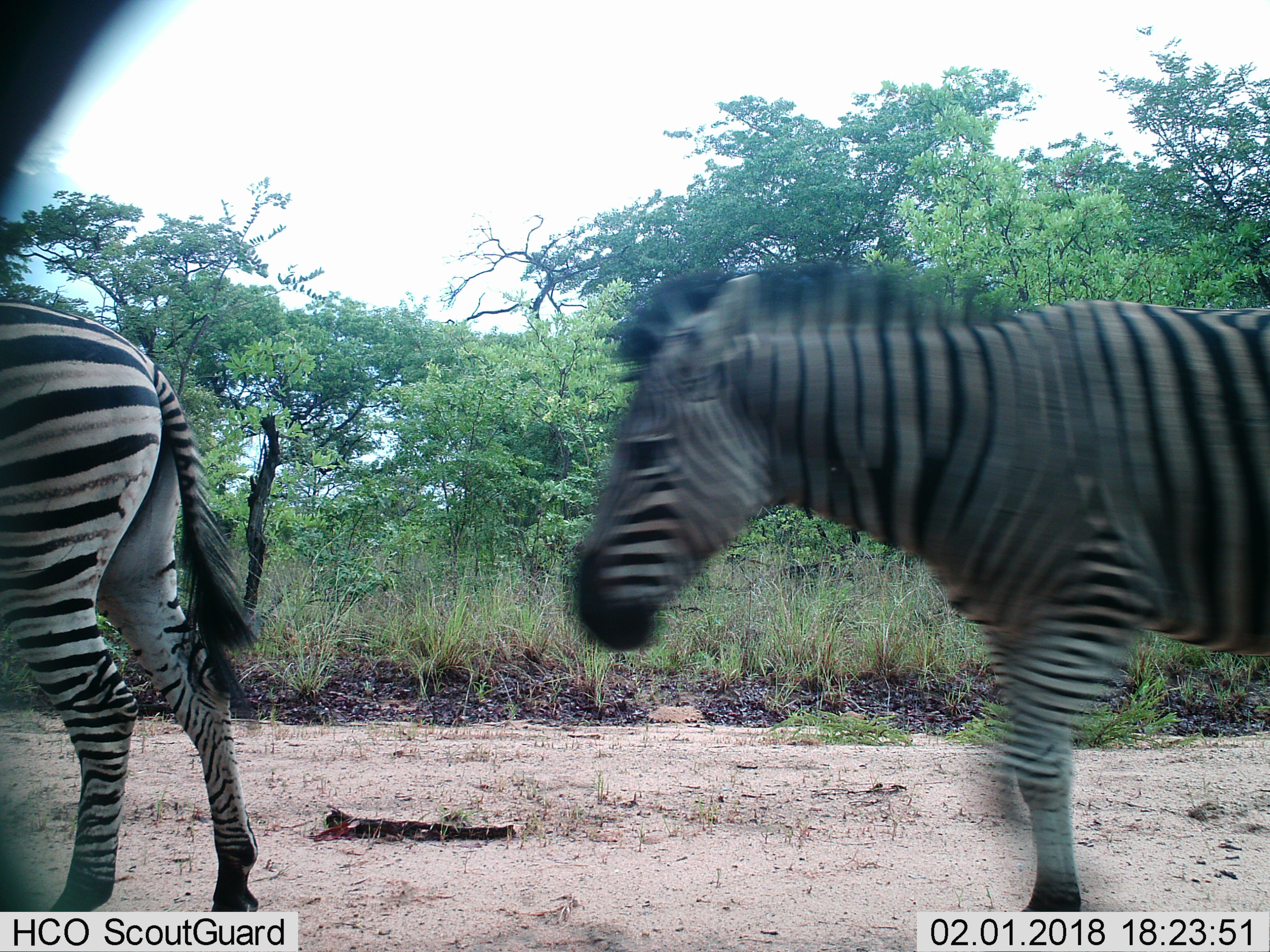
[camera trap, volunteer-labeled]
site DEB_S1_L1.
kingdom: Animalia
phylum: Chordata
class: Mammalia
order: Perissodactyla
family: Equidae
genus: Equus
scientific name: Equus quagga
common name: plains zebra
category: zebraplains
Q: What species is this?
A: Zebraplains (plains zebra) (Equus quagga).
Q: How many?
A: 2.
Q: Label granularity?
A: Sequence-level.